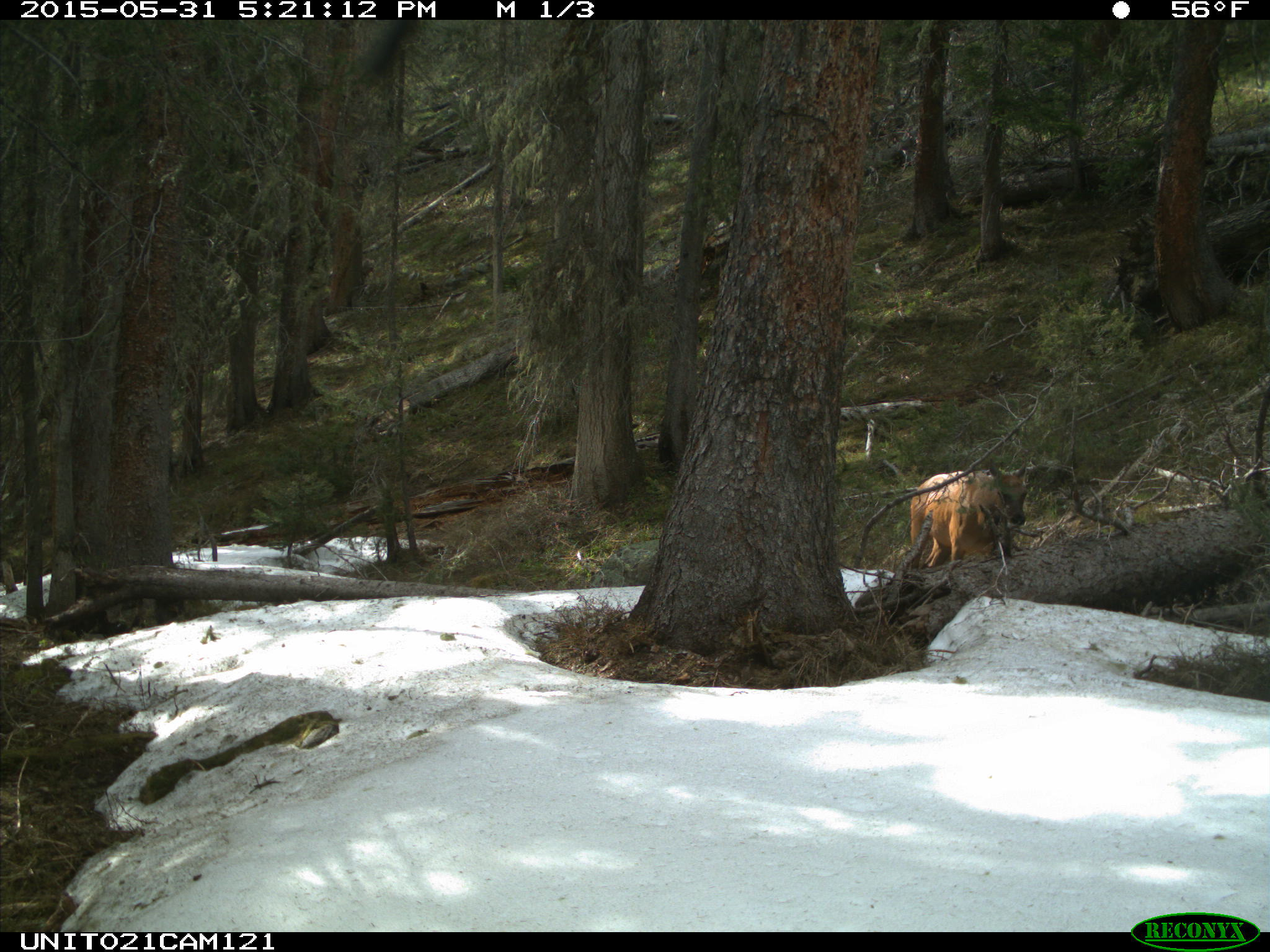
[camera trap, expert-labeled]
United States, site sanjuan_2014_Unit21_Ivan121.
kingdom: Animalia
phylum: Chordata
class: Mammalia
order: Artiodactyla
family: Cervidae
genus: Cervus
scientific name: Cervus elaphus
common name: red deer